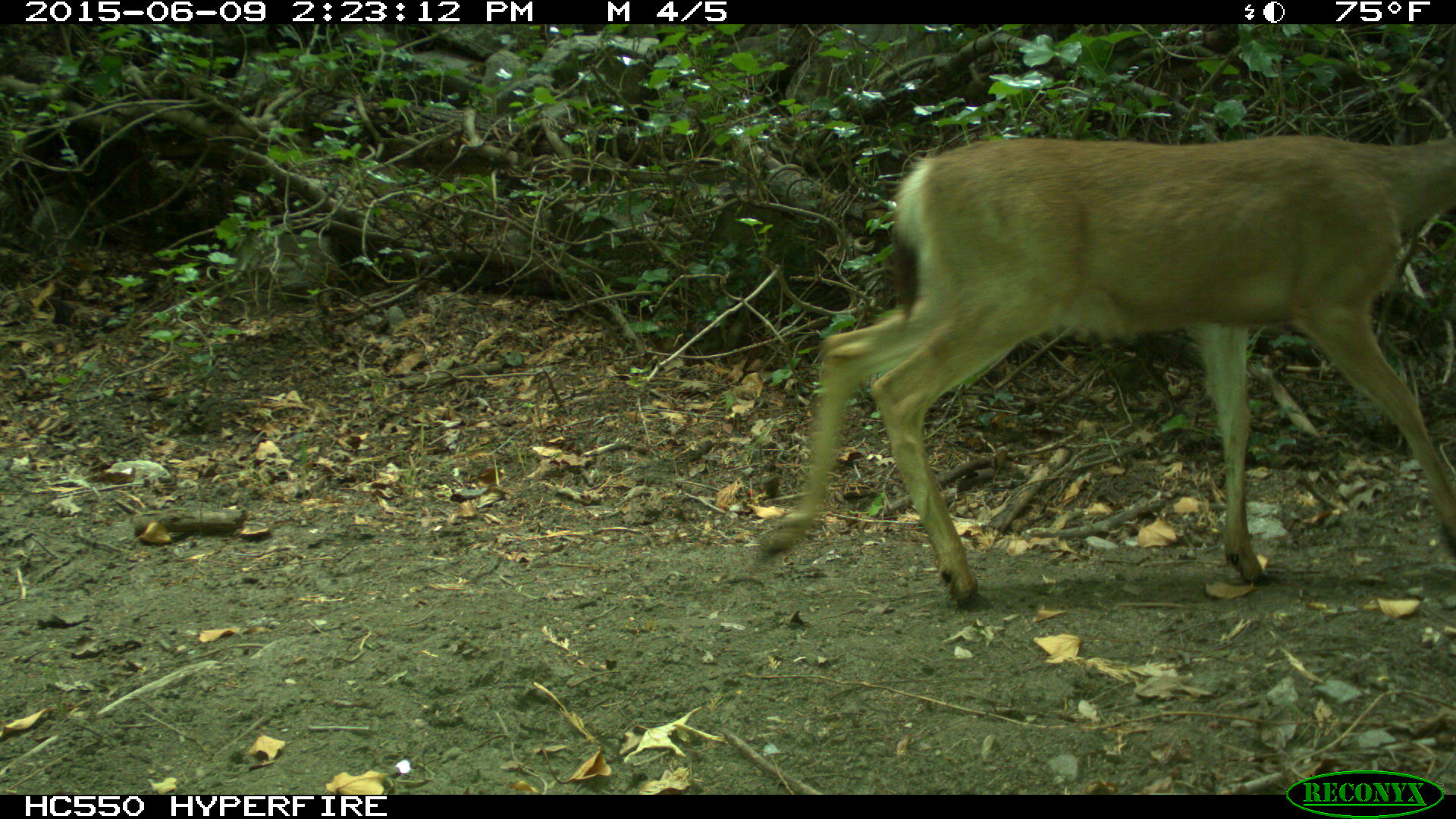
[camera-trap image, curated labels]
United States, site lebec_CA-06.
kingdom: Animalia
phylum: Chordata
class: Mammalia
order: Artiodactyla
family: Cervidae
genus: Odocoileus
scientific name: Odocoileus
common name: deer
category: unidentified deer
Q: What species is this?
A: Unidentified deer (deer) (Odocoileus).